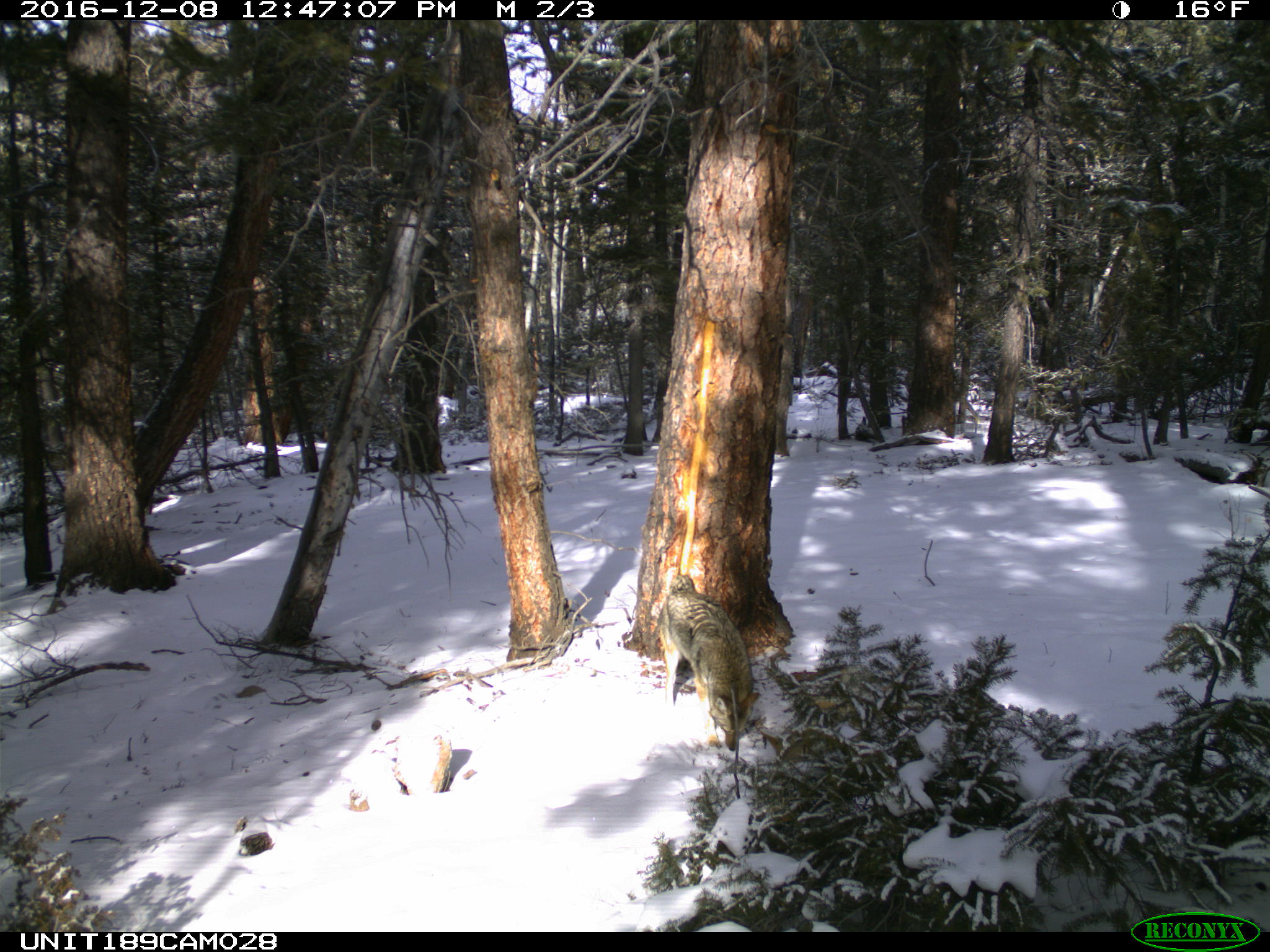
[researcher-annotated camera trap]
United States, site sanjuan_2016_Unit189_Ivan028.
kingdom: Animalia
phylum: Chordata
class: Mammalia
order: Carnivora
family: Canidae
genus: Canis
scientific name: Canis latrans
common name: coyote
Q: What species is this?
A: Canis latrans (coyote).